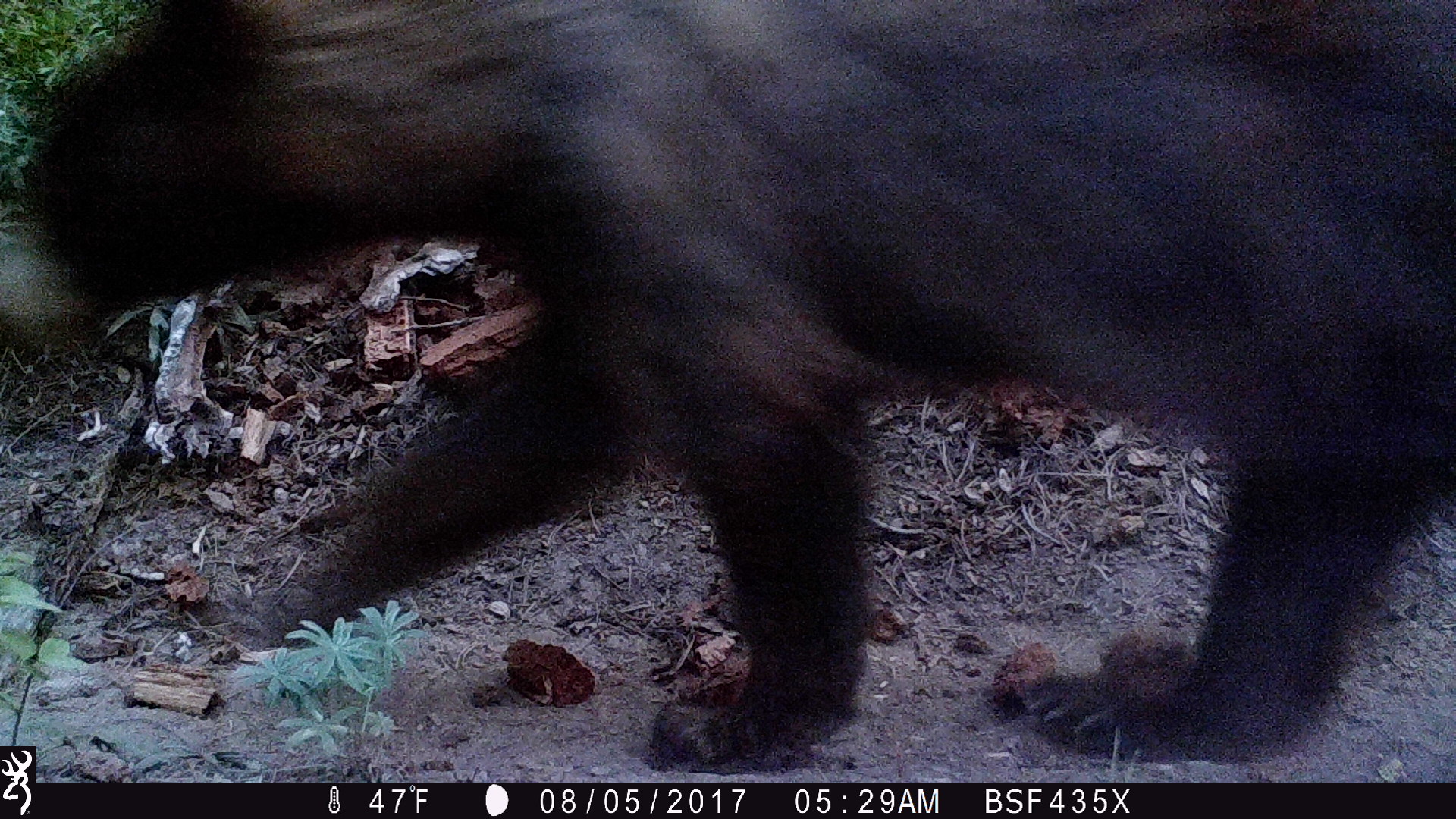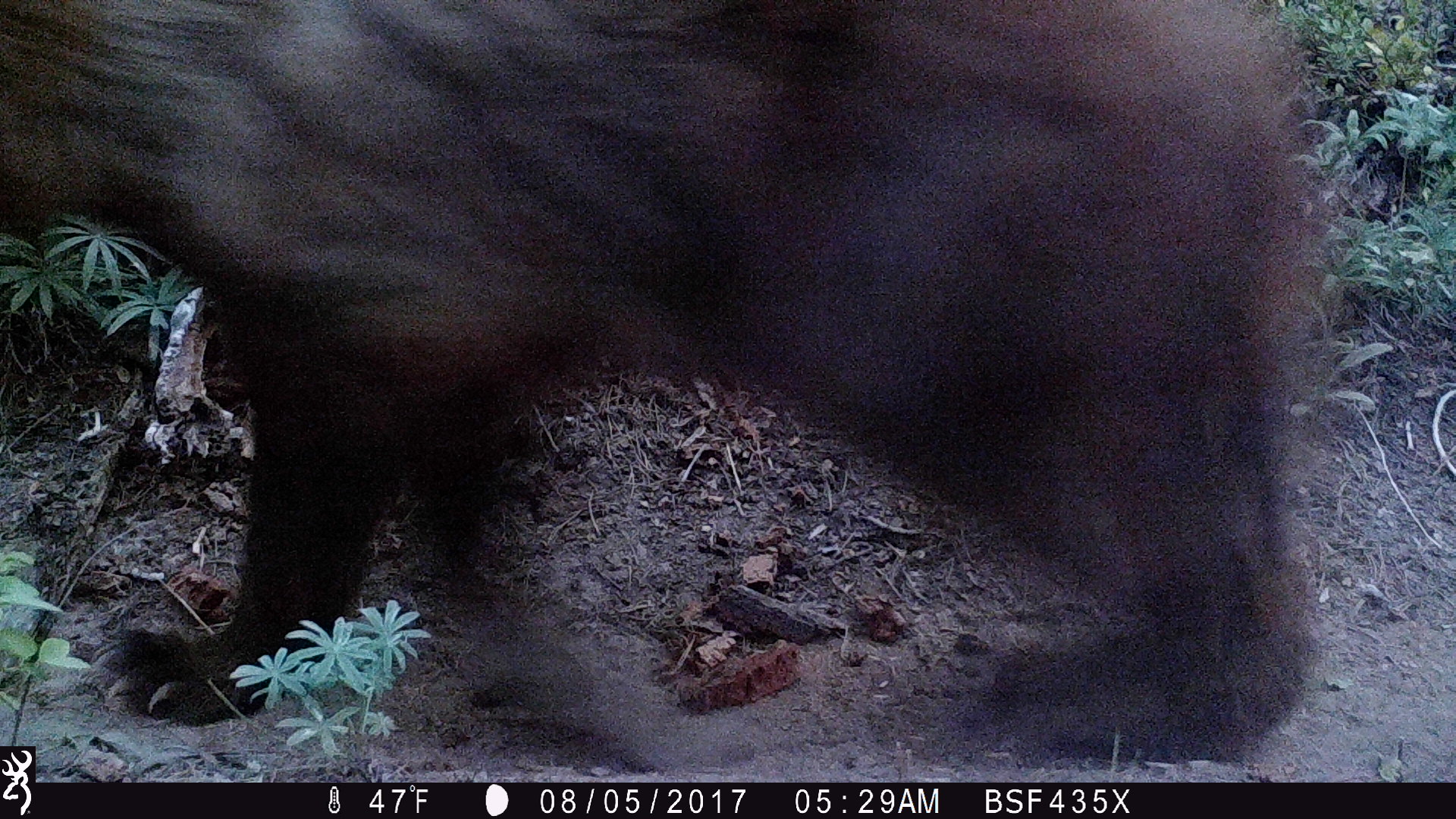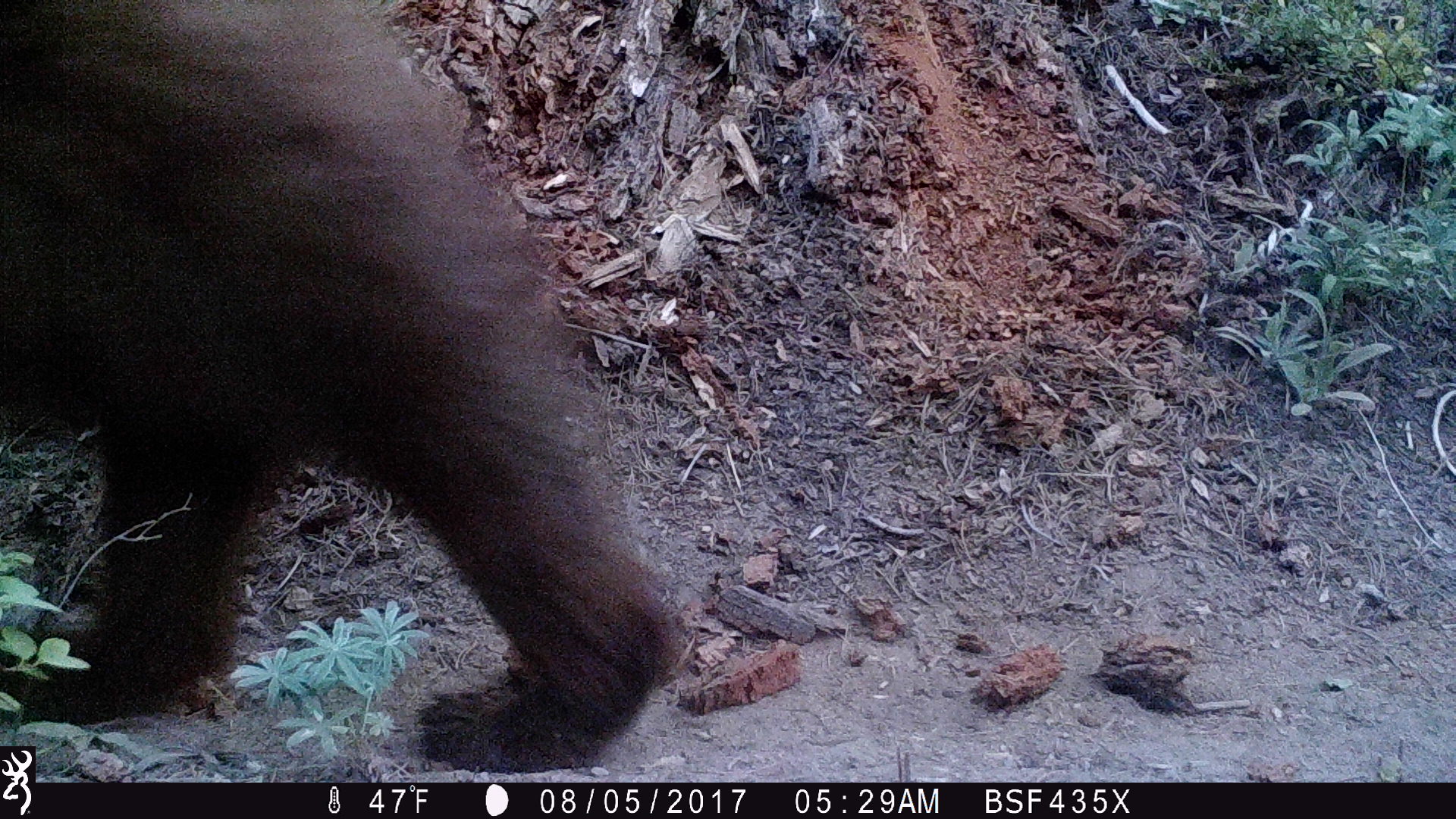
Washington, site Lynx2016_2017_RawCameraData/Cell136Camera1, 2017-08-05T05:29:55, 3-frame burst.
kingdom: Animalia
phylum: Chordata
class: Mammalia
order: Carnivora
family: Ursidae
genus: Ursus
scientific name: Ursus americanus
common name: american black bear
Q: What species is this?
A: Ursus americanus (american black bear).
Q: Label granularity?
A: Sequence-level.